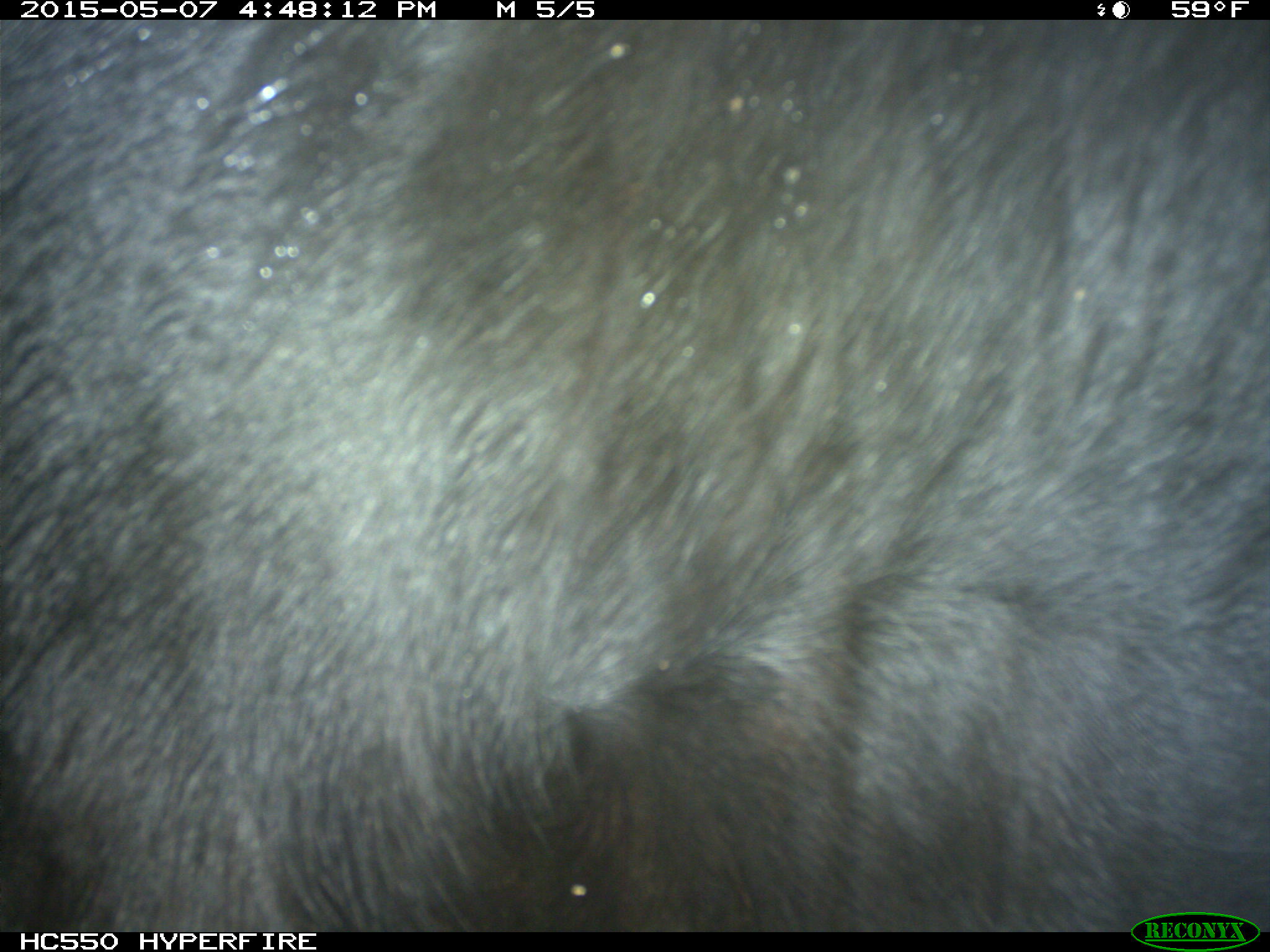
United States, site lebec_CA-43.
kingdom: Animalia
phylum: Chordata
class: Mammalia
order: Artiodactyla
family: Bovidae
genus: Bos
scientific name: Bos taurus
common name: domestic cow